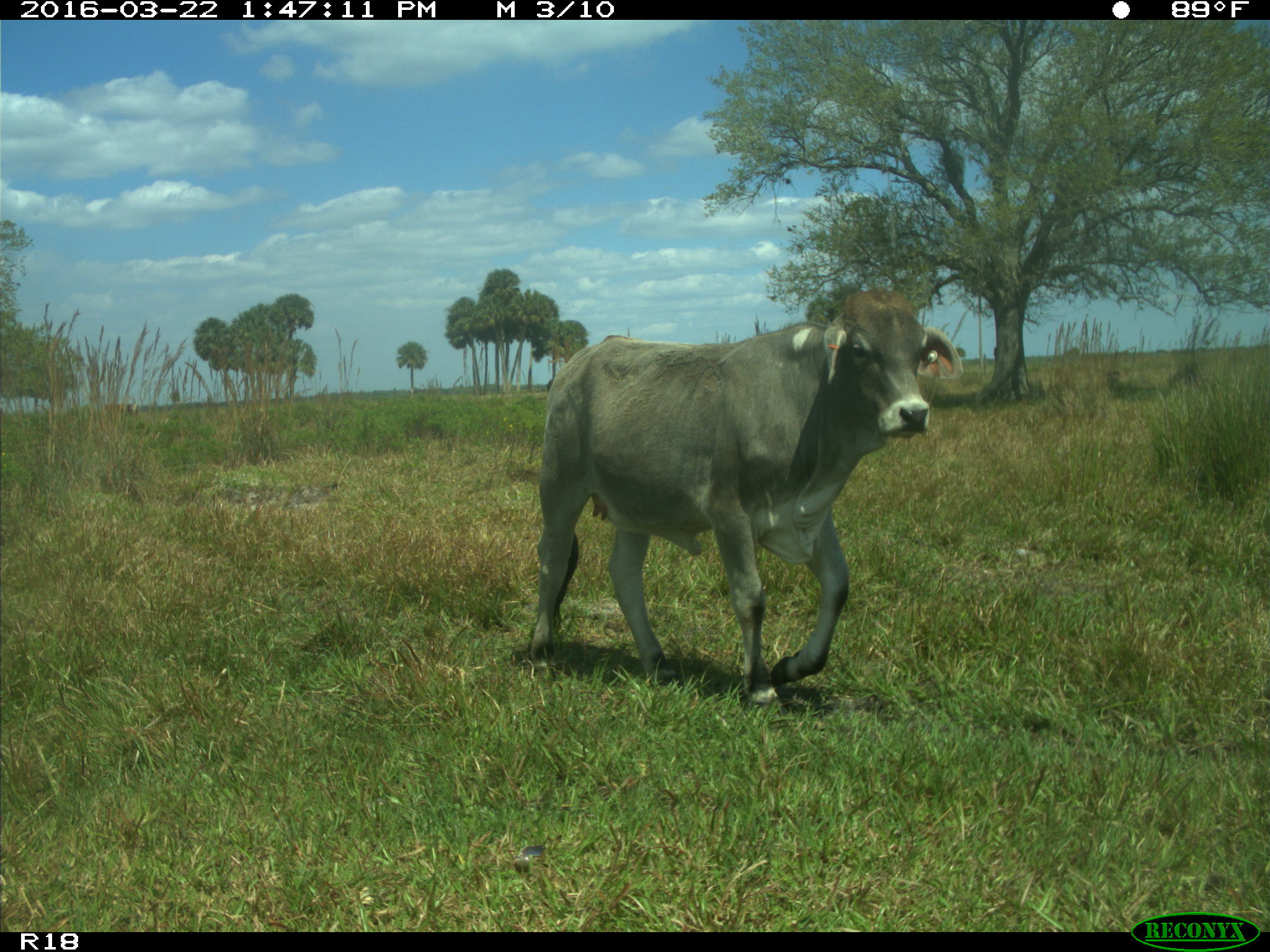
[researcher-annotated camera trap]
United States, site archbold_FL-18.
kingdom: Animalia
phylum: Chordata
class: Mammalia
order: Artiodactyla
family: Bovidae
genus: Bos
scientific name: Bos taurus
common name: domestic cow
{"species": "Bos taurus (domestic cow)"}